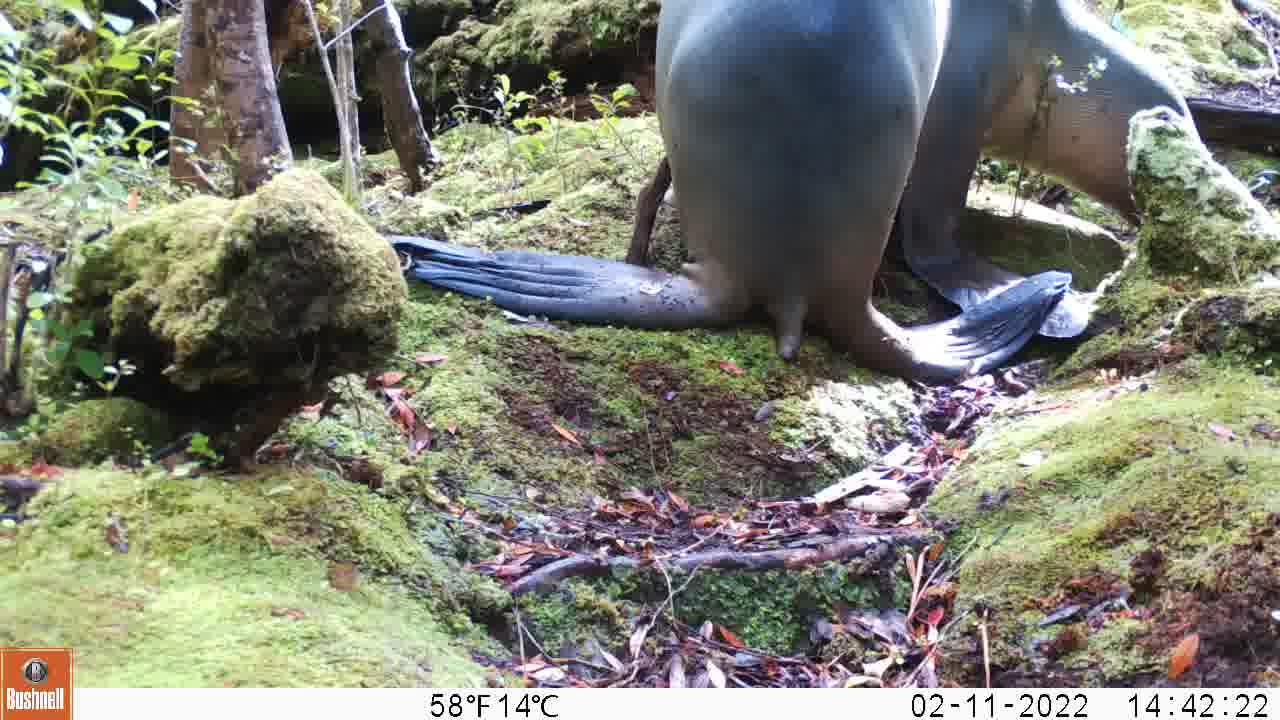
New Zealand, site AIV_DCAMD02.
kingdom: Animalia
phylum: Chordata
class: Mammalia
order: Carnivora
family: Otariidae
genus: Phocarctos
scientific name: Phocarctos hookeri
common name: new zealand sea lion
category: sealion